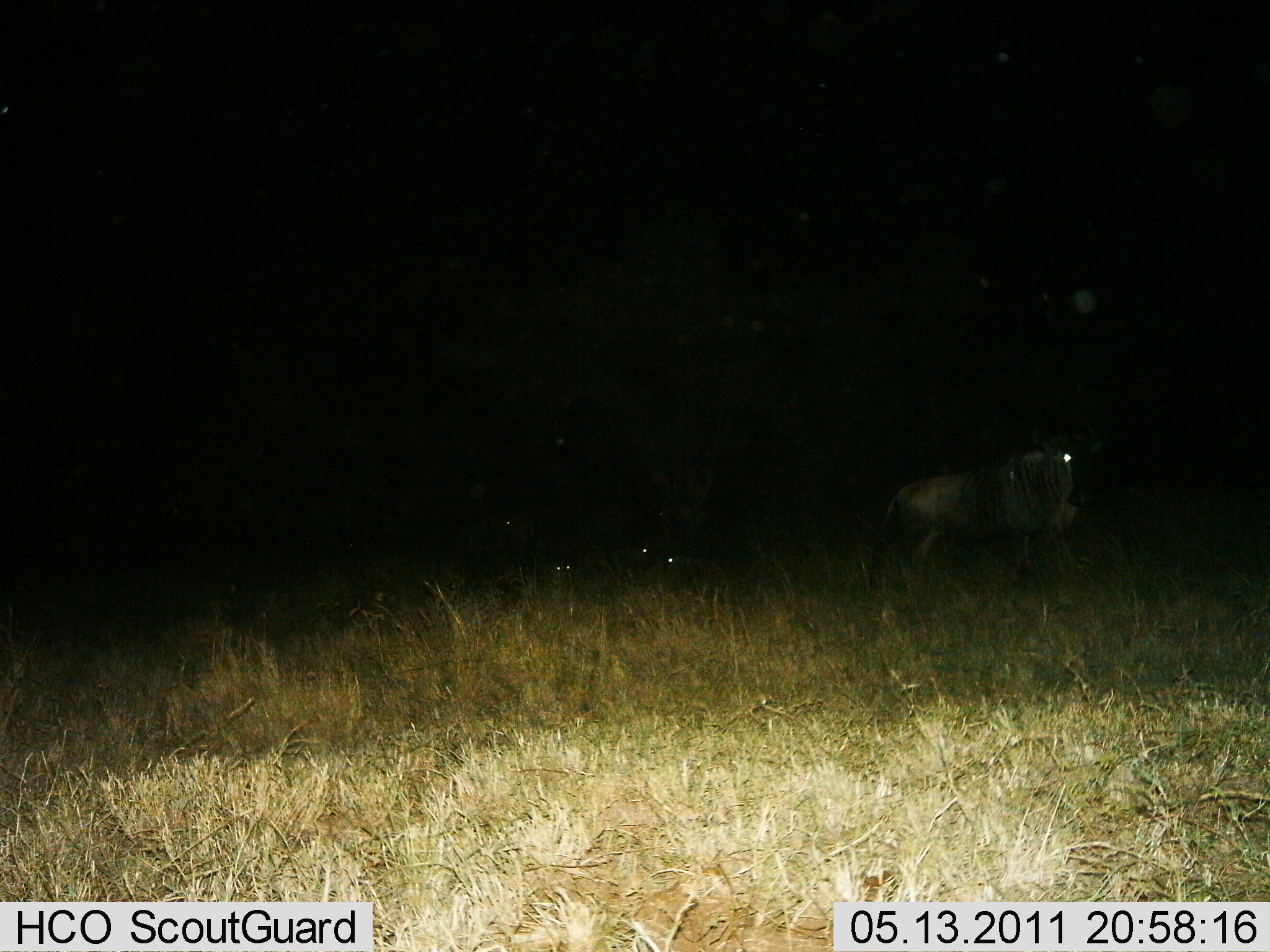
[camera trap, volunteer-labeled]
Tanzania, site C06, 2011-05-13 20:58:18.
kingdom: Animalia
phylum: Chordata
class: Mammalia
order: Artiodactyla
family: Bovidae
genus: Connochaetes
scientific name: Connochaetes taurinus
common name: blue wildebeest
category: wildebeest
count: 2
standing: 58%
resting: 25%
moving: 42%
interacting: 0%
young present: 0%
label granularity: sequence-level